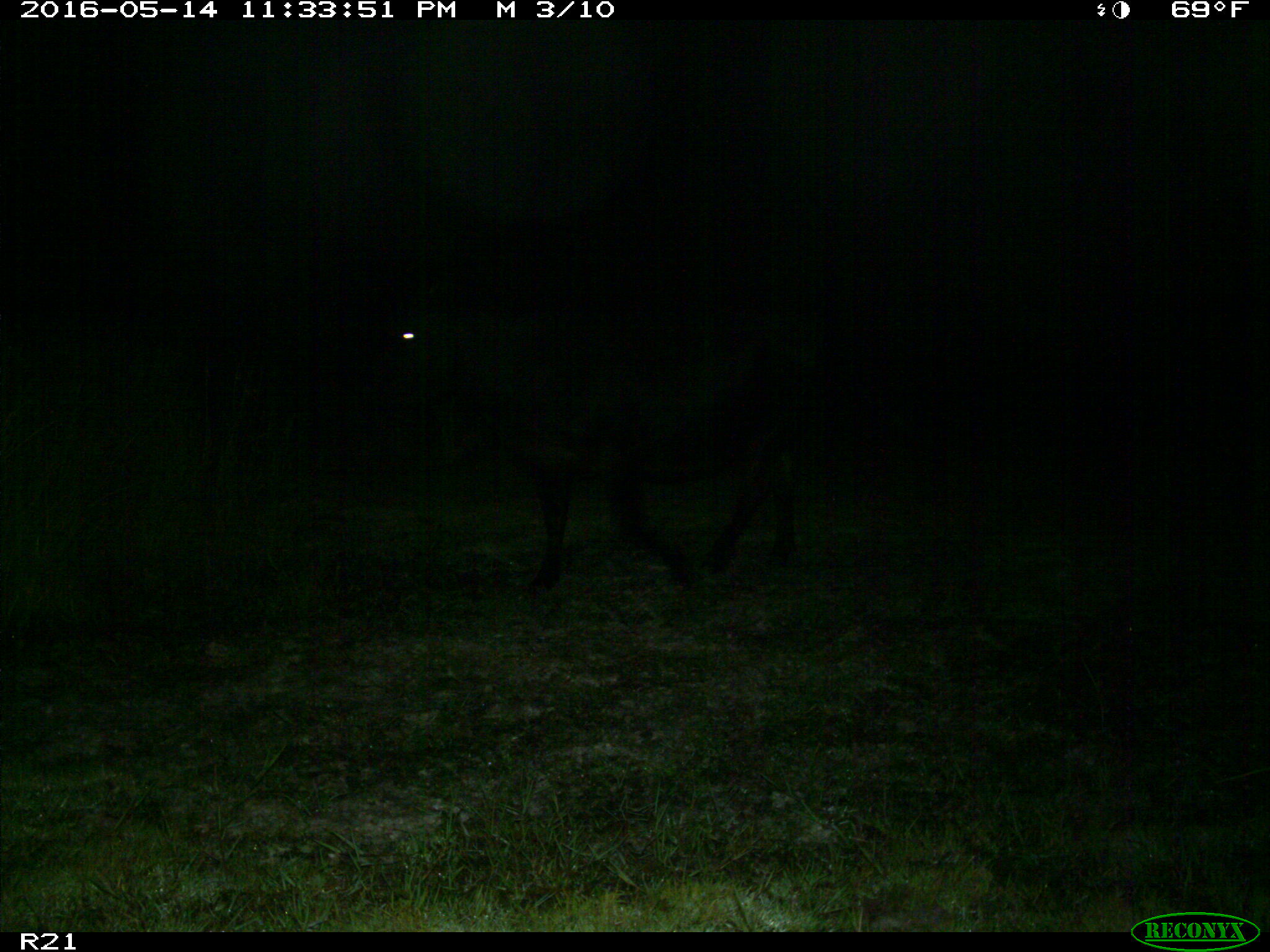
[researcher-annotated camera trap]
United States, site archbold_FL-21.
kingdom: Animalia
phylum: Chordata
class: Mammalia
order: Artiodactyla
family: Bovidae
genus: Bos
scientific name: Bos taurus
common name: domestic cow